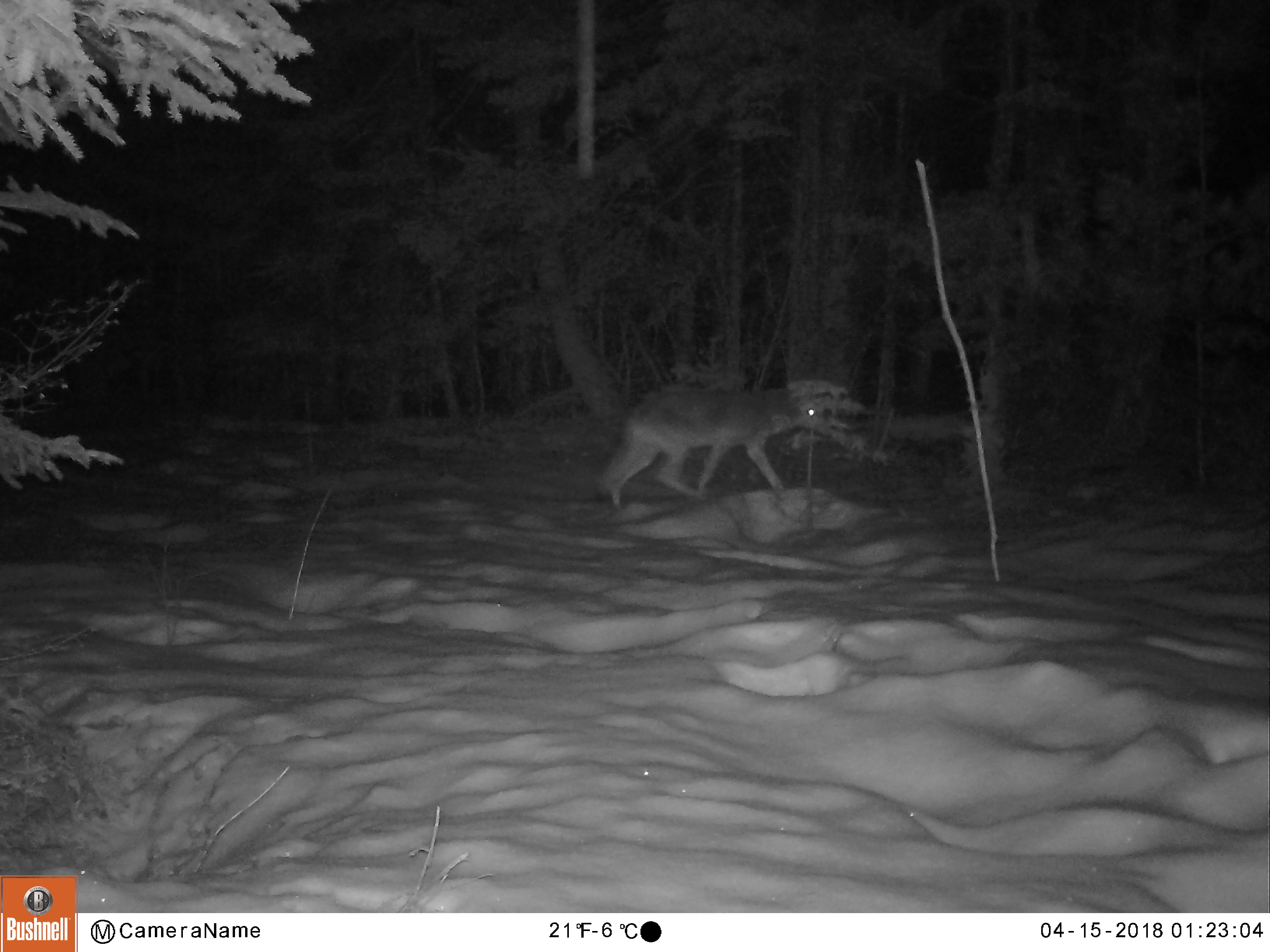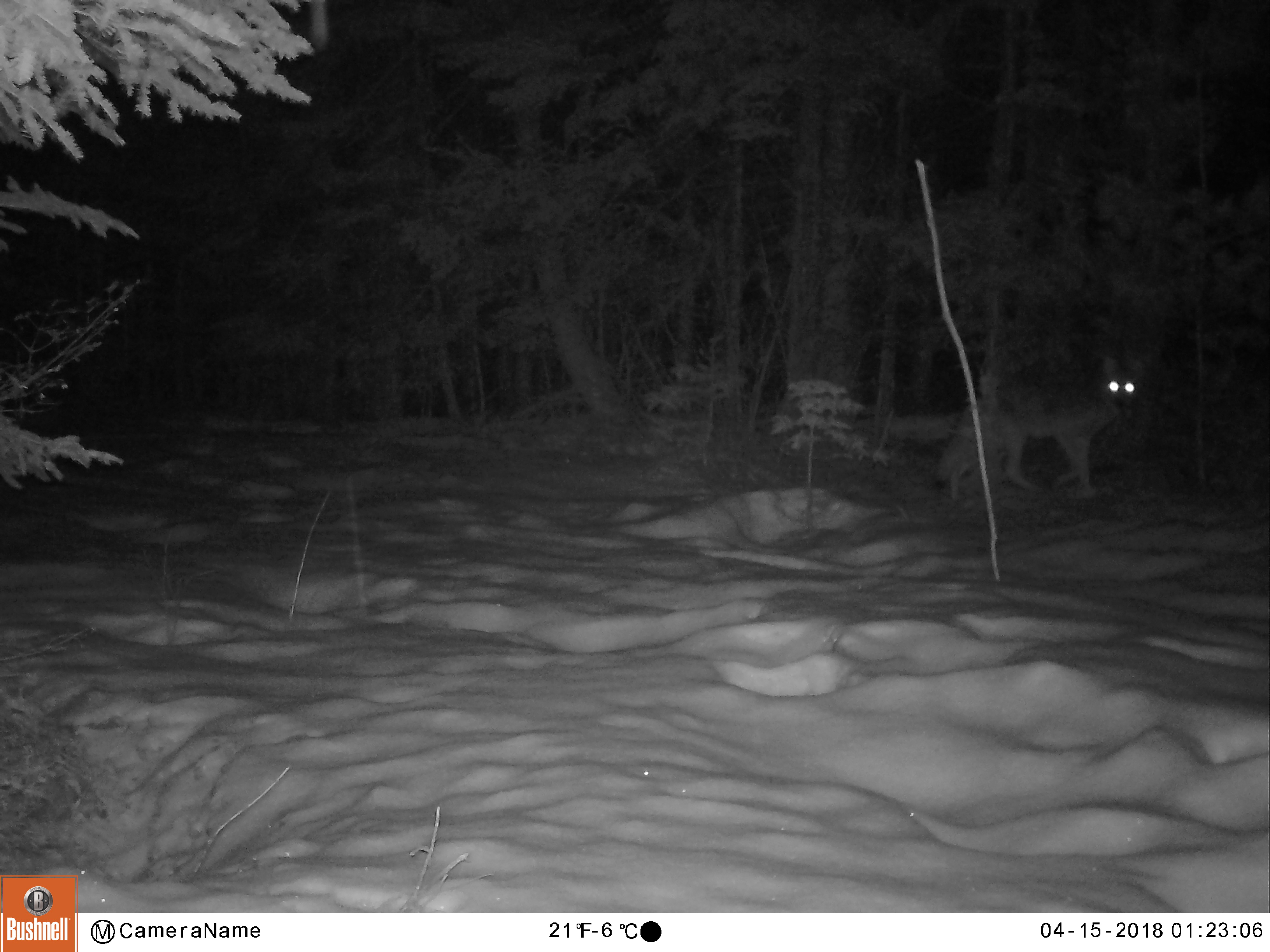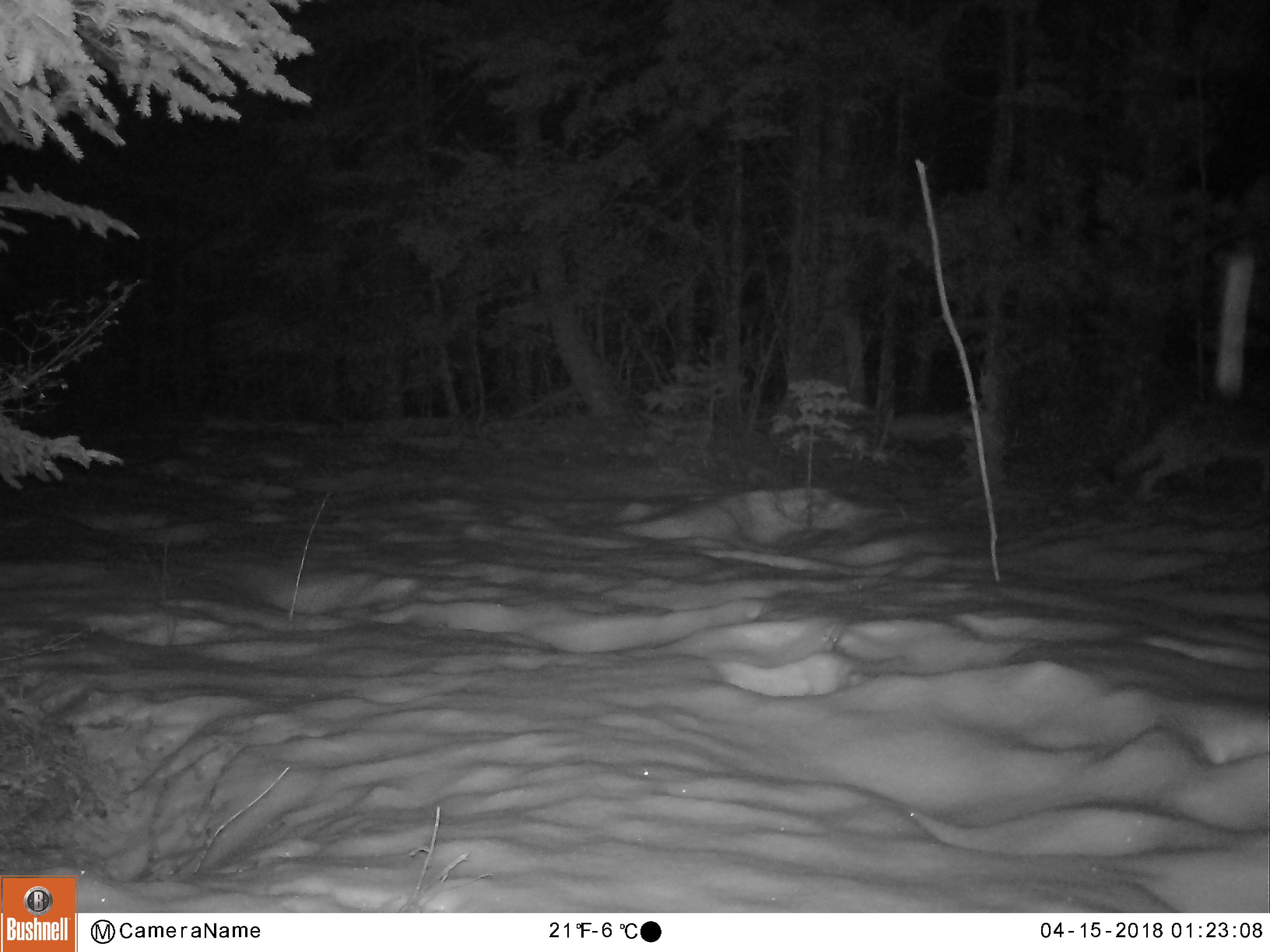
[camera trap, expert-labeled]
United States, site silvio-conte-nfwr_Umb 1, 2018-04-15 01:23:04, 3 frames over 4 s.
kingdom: Animalia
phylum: Chordata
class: Mammalia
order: Carnivora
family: Canidae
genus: Canis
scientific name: Canis latrans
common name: coyote